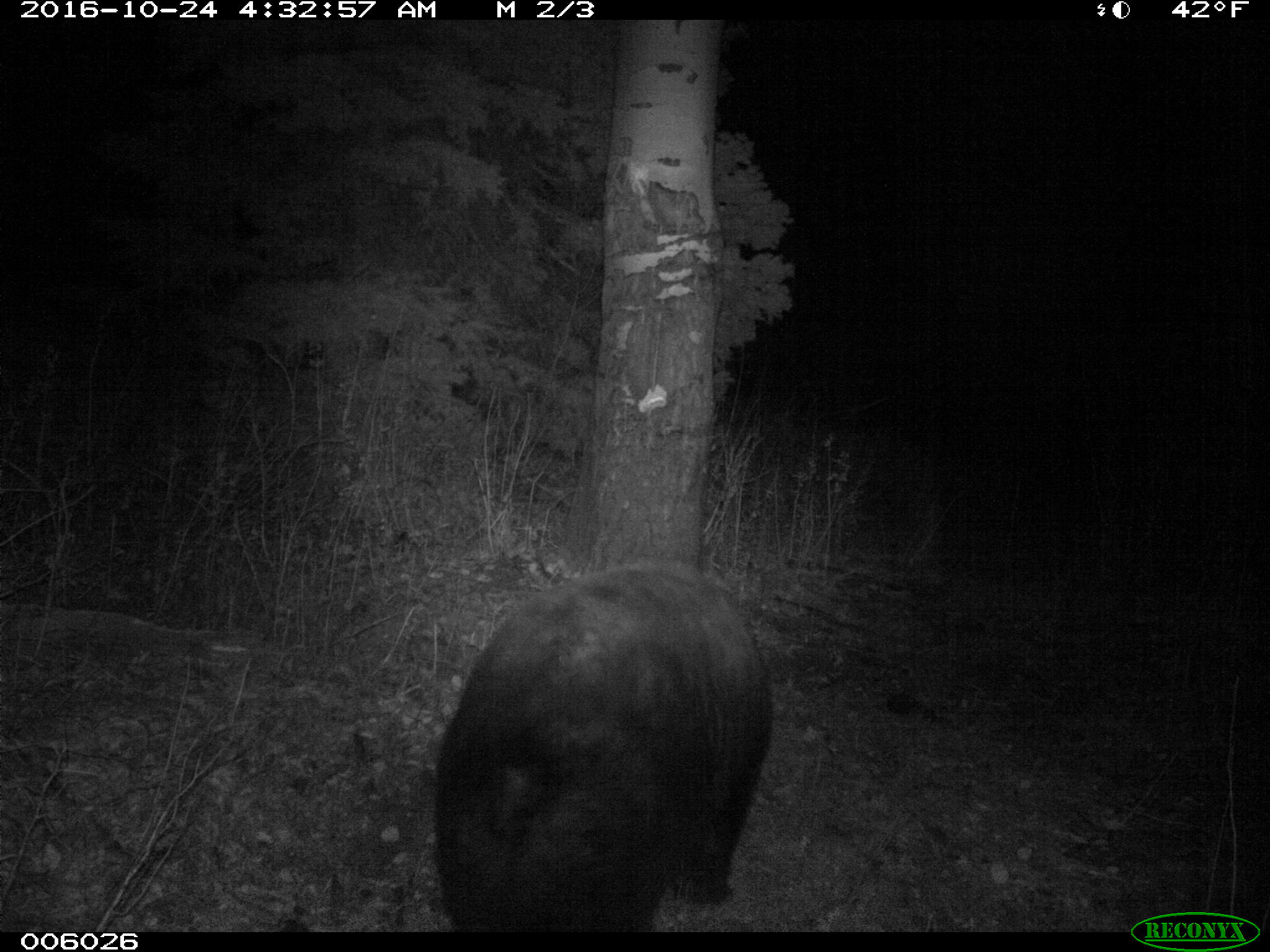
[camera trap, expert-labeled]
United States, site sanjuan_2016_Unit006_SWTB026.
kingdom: Animalia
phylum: Chordata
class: Mammalia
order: Carnivora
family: Ursidae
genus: Ursus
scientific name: Ursus americanus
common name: american black bear